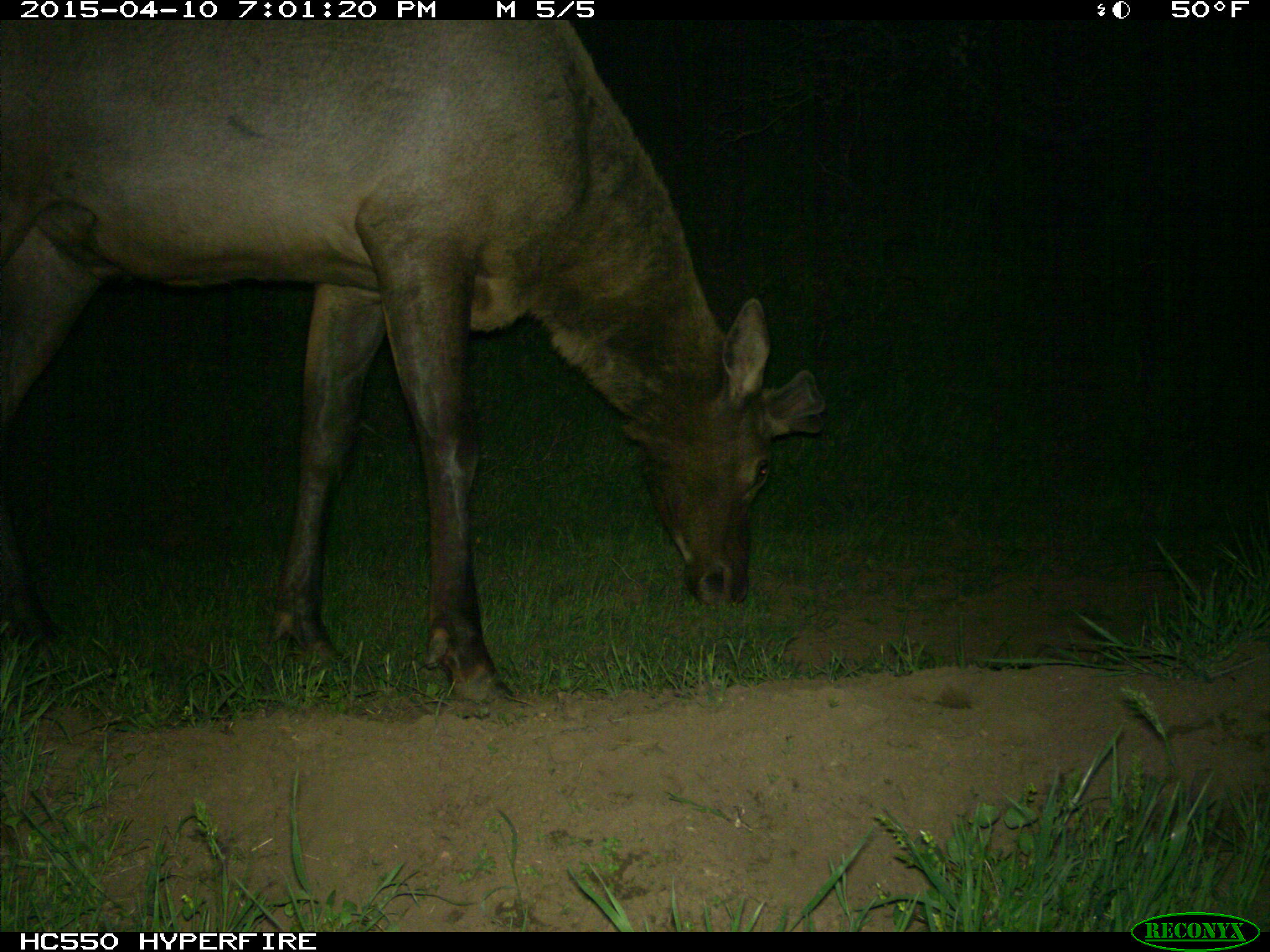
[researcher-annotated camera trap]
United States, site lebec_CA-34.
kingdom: Animalia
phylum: Chordata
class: Mammalia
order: Artiodactyla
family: Cervidae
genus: Cervus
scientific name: Cervus canadensis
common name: elk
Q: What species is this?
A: Cervus canadensis (elk).